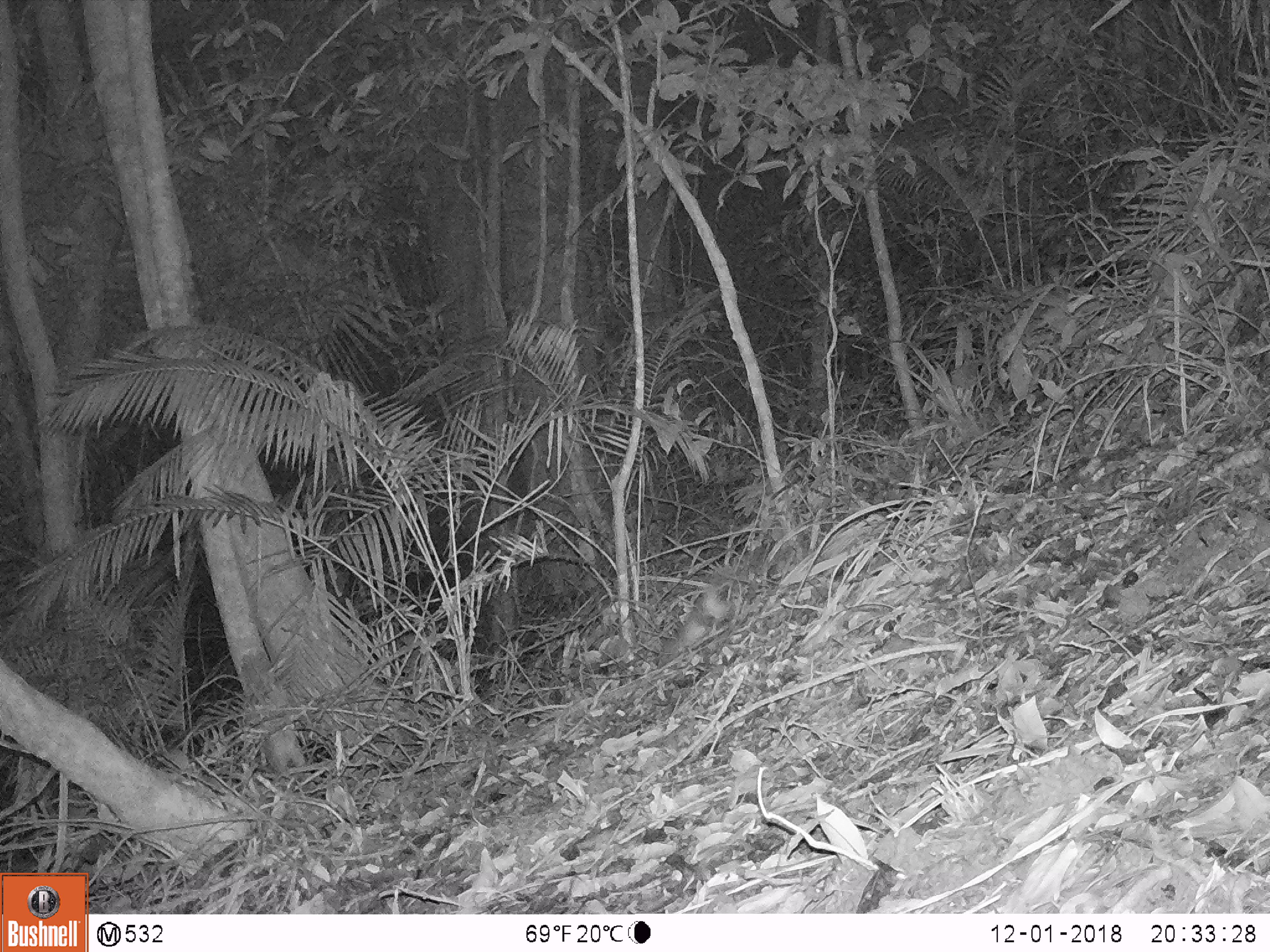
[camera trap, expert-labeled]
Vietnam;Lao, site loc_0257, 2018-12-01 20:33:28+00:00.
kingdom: Animalia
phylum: Chordata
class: Mammalia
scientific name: Mammalia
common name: mammal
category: unidentified small mammal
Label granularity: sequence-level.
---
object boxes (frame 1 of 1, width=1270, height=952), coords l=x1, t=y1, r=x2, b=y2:
unidentified small mammal: l=660, t=586, r=728, b=664